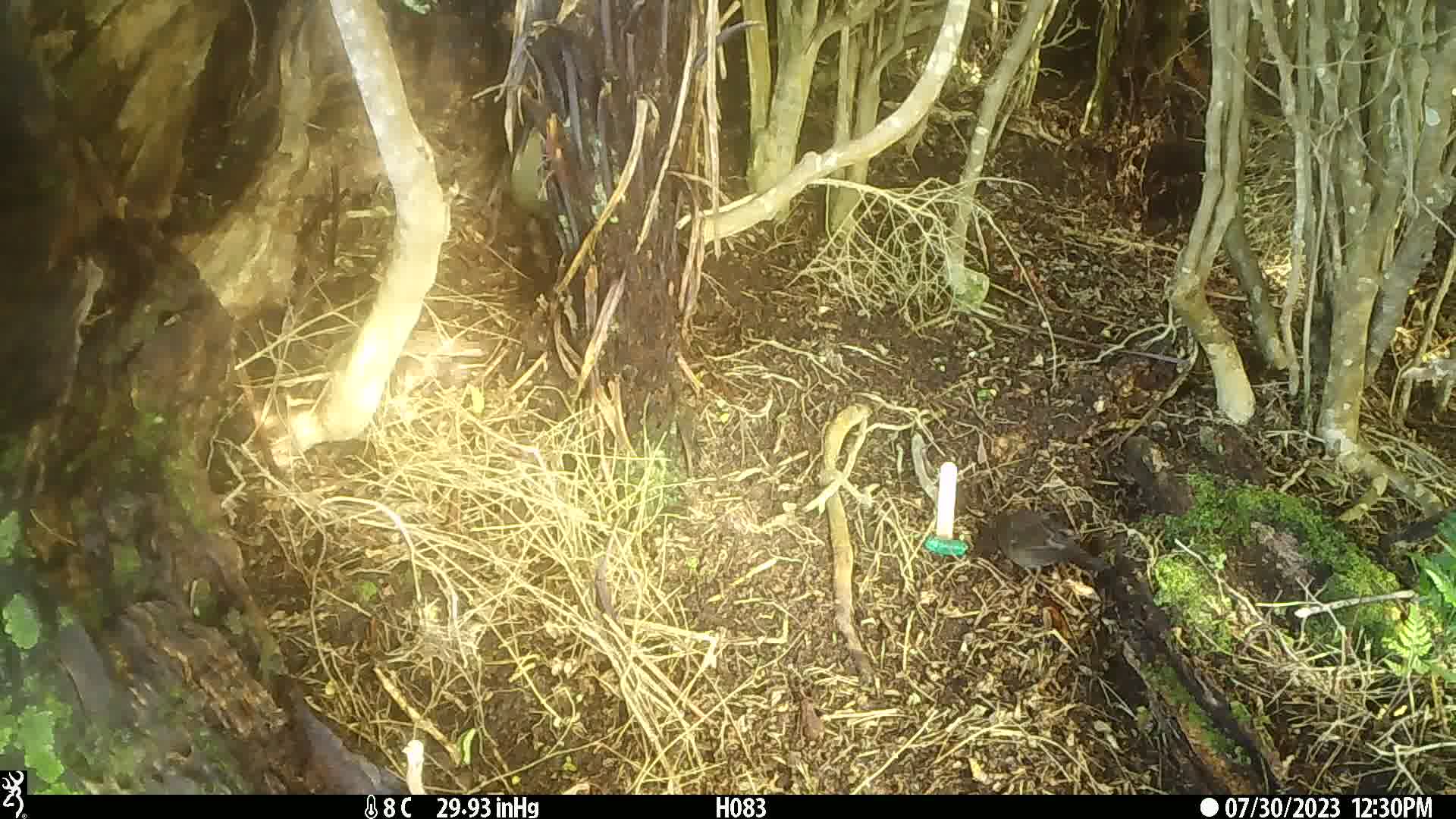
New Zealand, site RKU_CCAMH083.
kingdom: Animalia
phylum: Chordata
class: Aves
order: Passeriformes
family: Turdidae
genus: Turdus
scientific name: Turdus philomelos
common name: song thrush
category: thrush